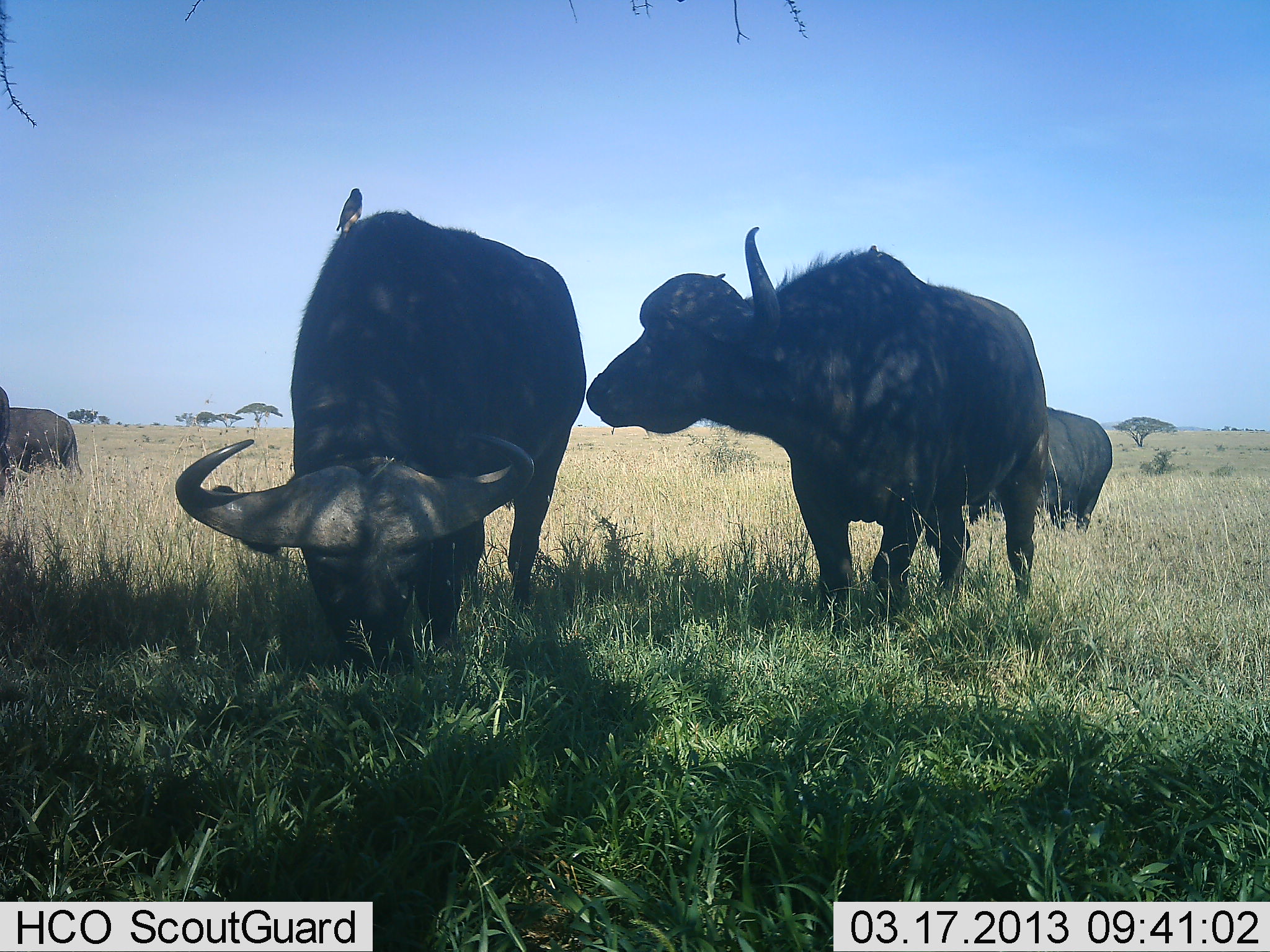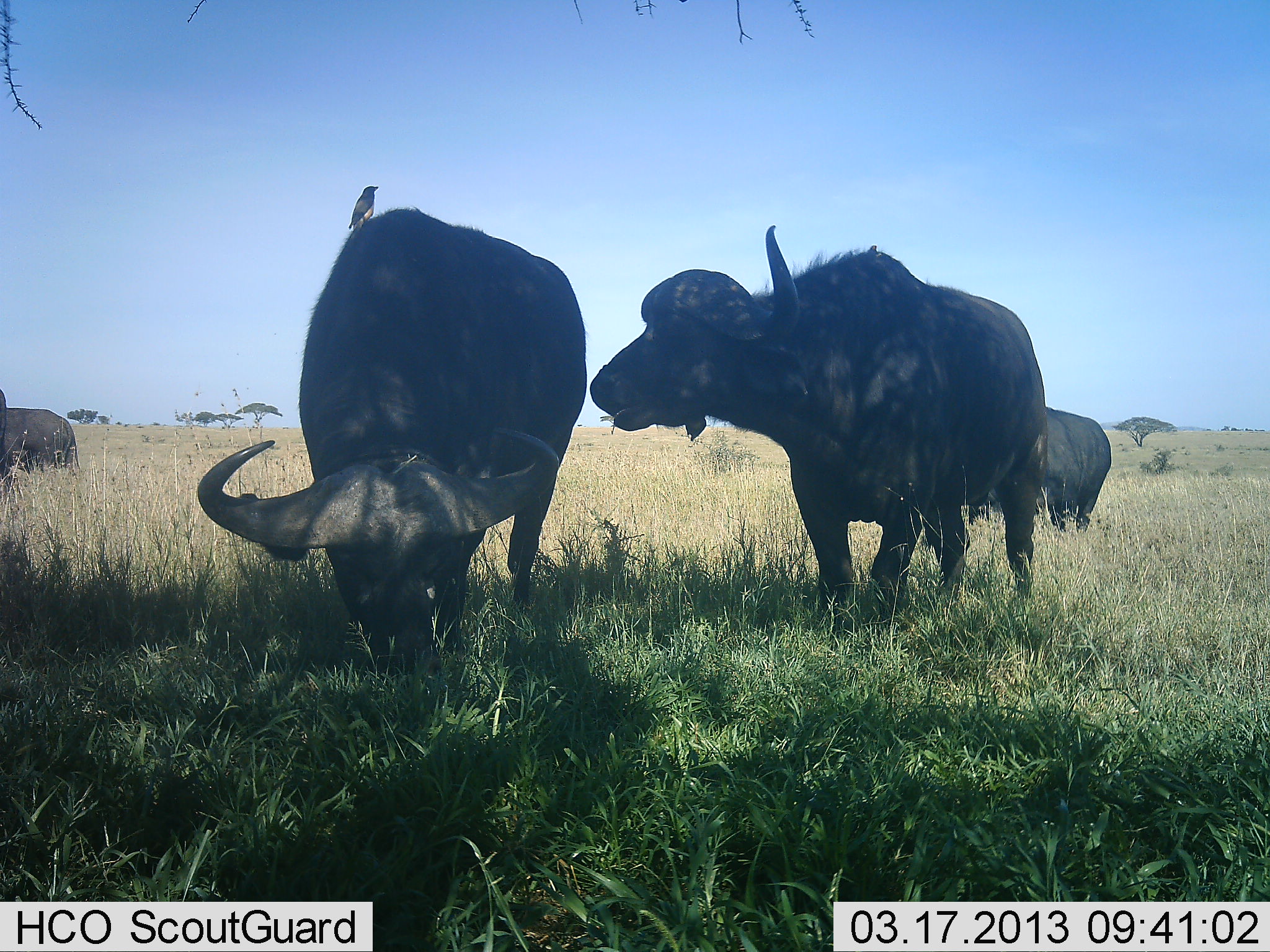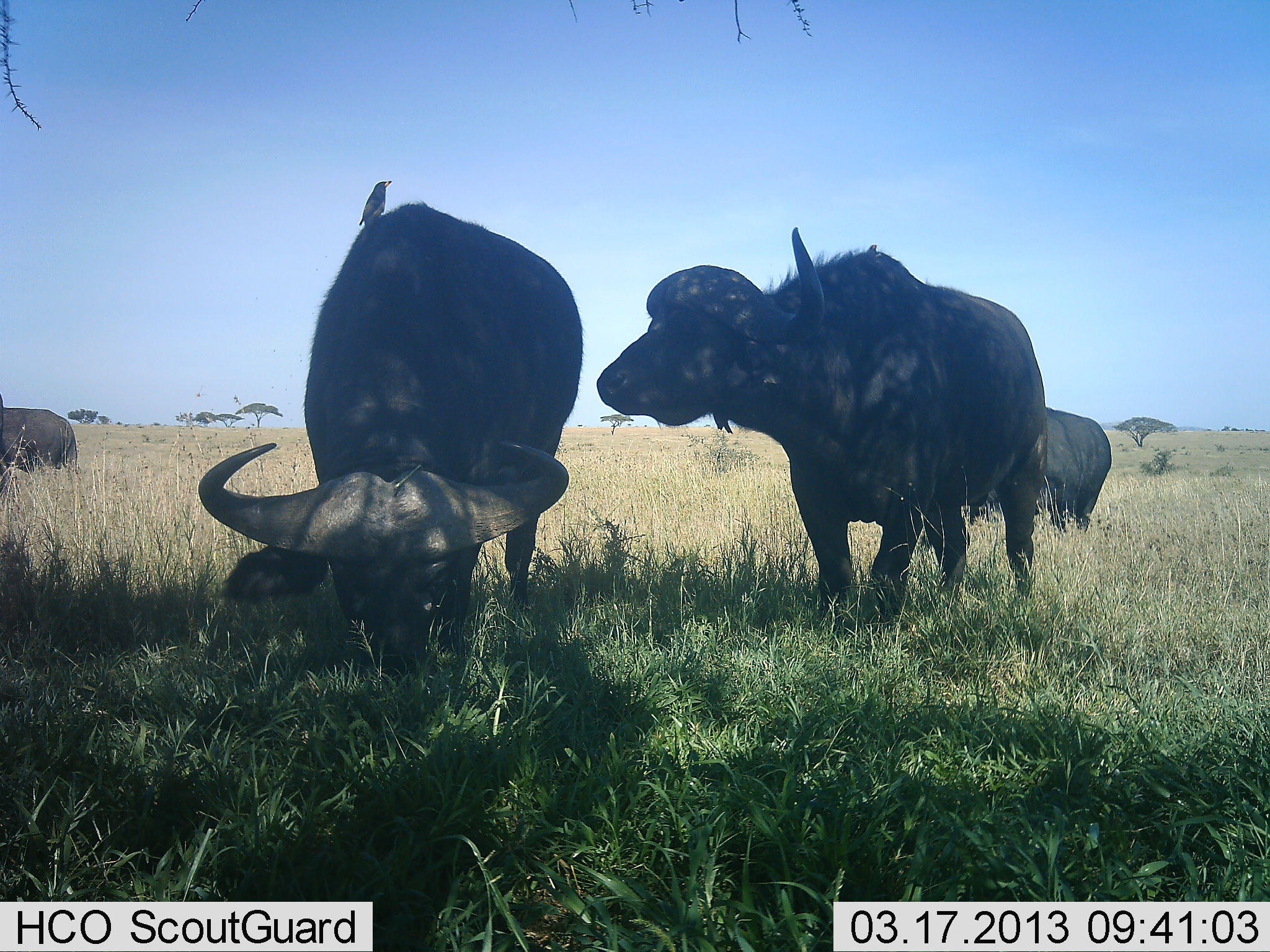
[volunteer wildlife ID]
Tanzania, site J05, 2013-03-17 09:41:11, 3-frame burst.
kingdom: Animalia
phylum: Chordata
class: Mammalia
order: Artiodactyla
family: Bovidae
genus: Syncerus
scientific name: Syncerus caffer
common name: cape buffalo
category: buffalo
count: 5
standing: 75%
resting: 0%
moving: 4%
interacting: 17%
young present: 0%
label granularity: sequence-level